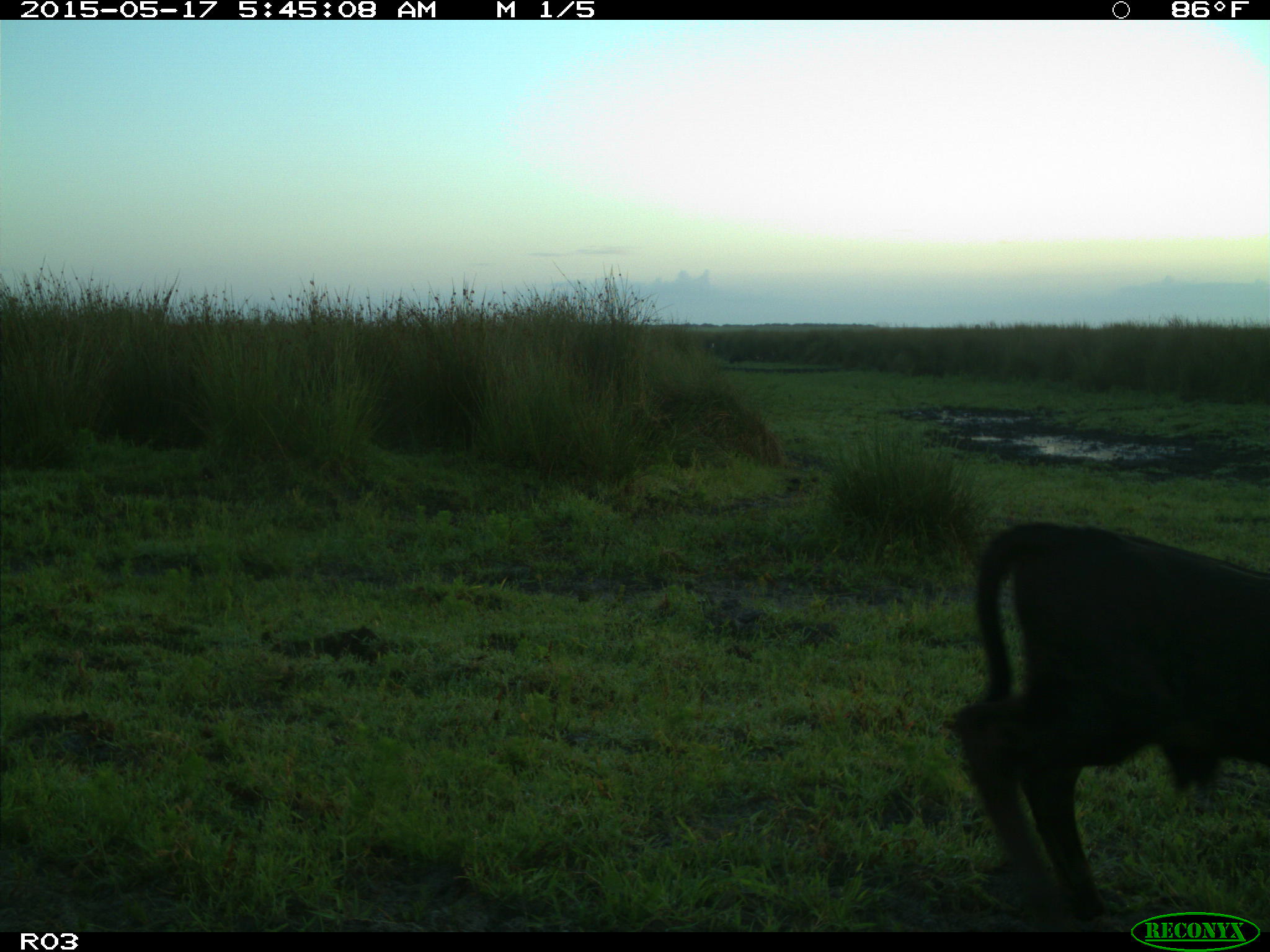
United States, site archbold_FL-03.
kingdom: Animalia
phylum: Chordata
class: Mammalia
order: Artiodactyla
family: Bovidae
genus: Bos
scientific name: Bos taurus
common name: domestic cow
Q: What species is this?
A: Bos taurus (domestic cow).